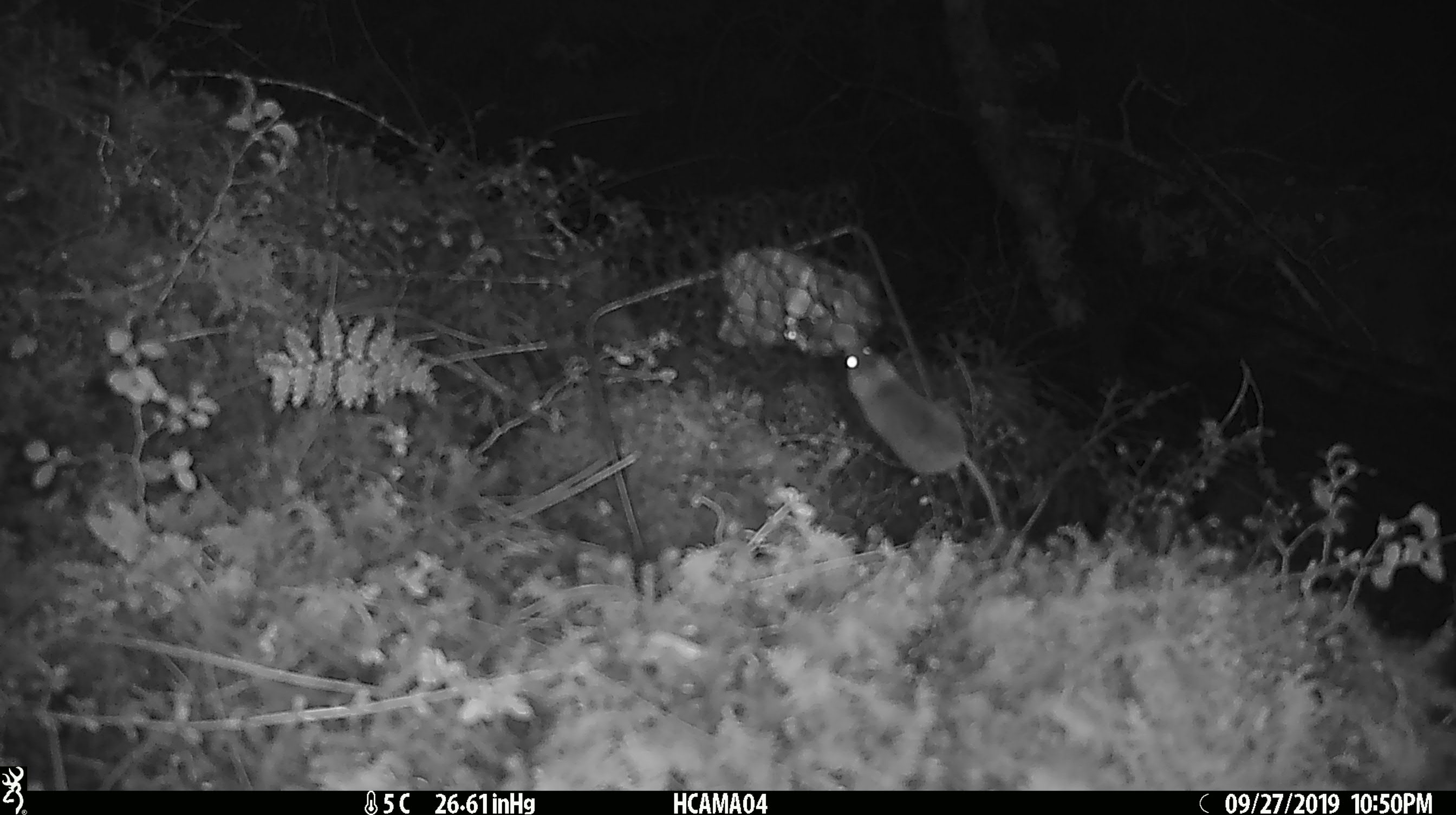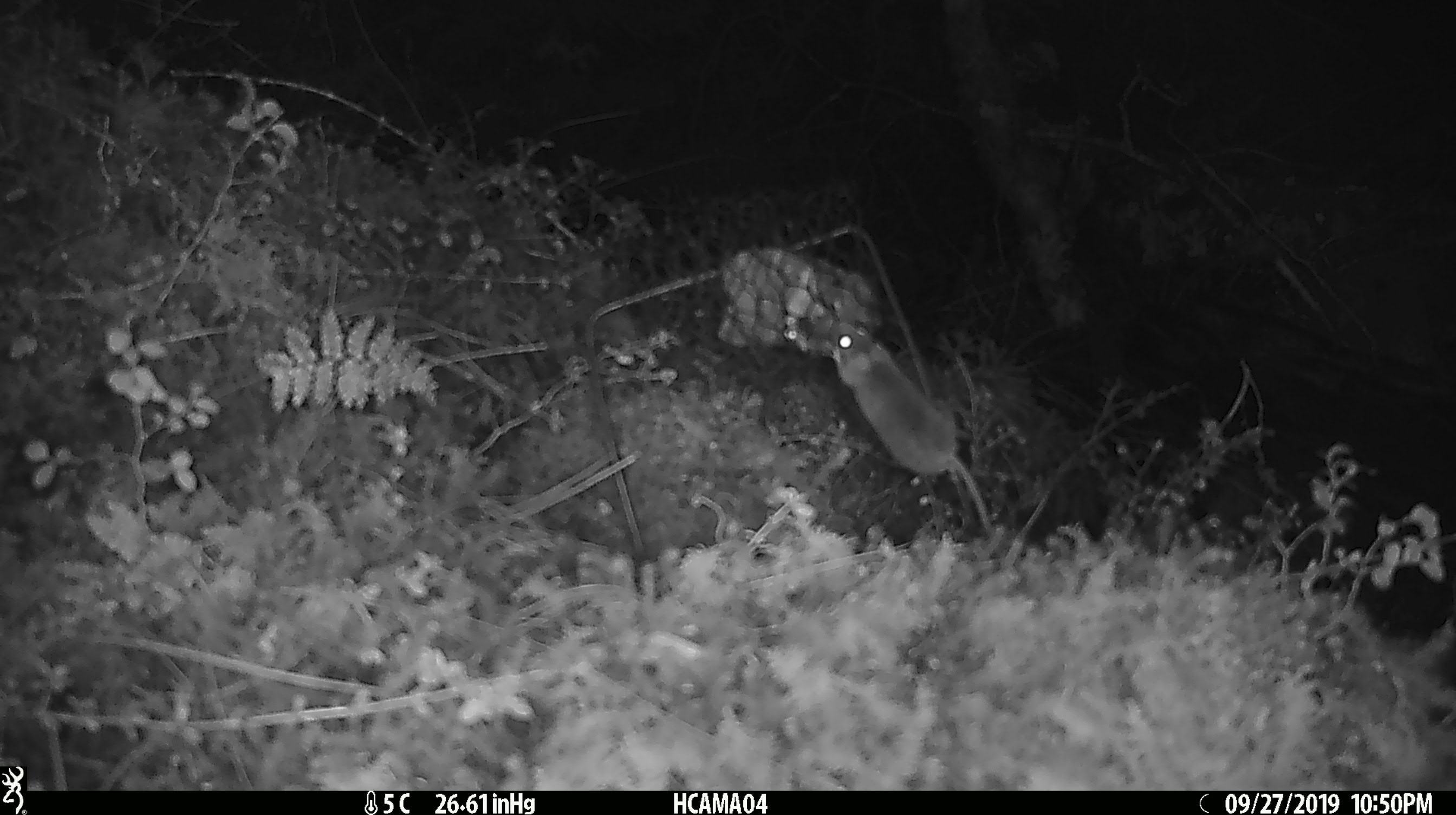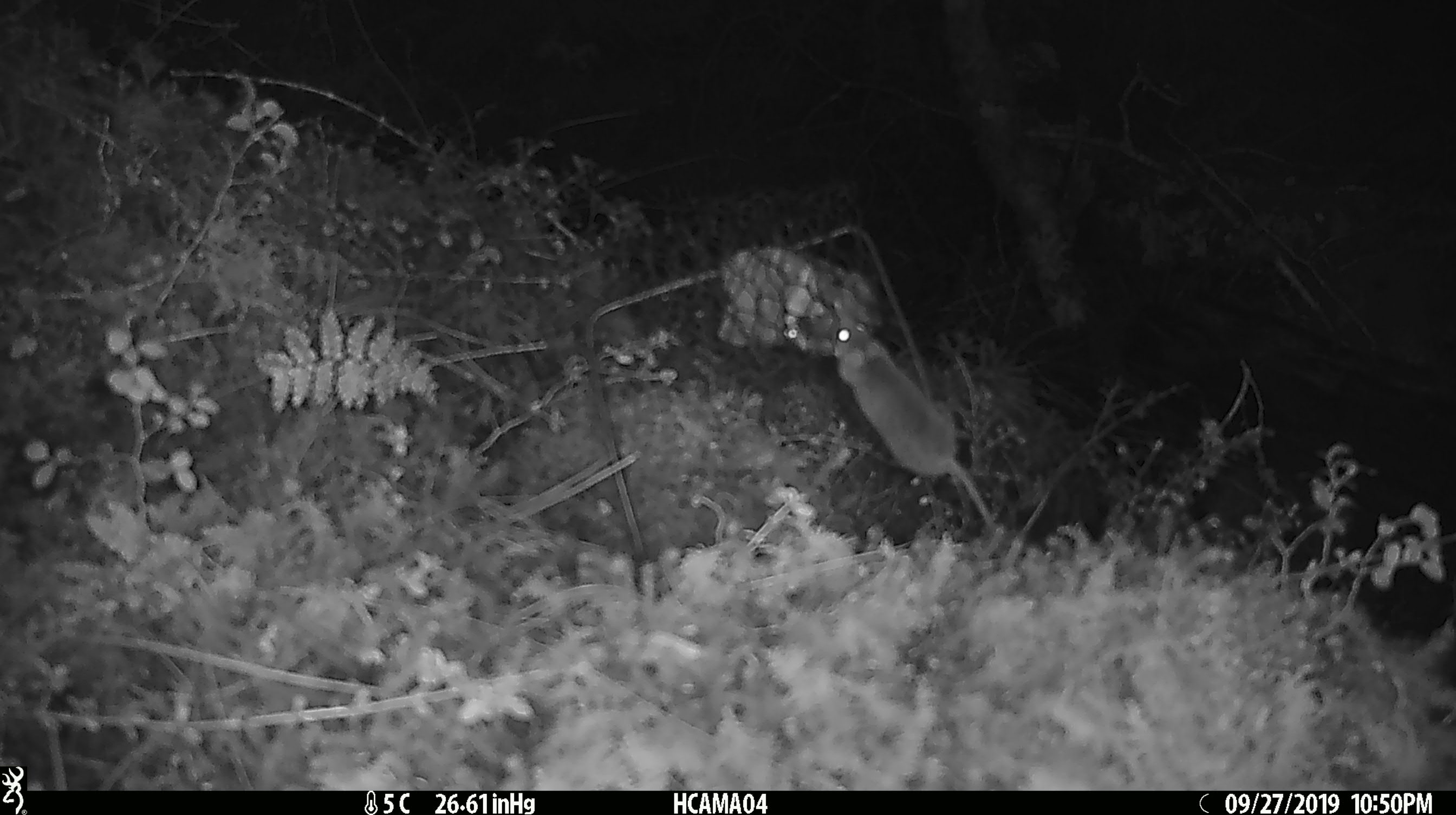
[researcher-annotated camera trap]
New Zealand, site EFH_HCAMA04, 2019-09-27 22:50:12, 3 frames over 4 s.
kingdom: Animalia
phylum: Chordata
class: Mammalia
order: Rodentia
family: Muridae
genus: Mus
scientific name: Mus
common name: mouse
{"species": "mouse (Mus)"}